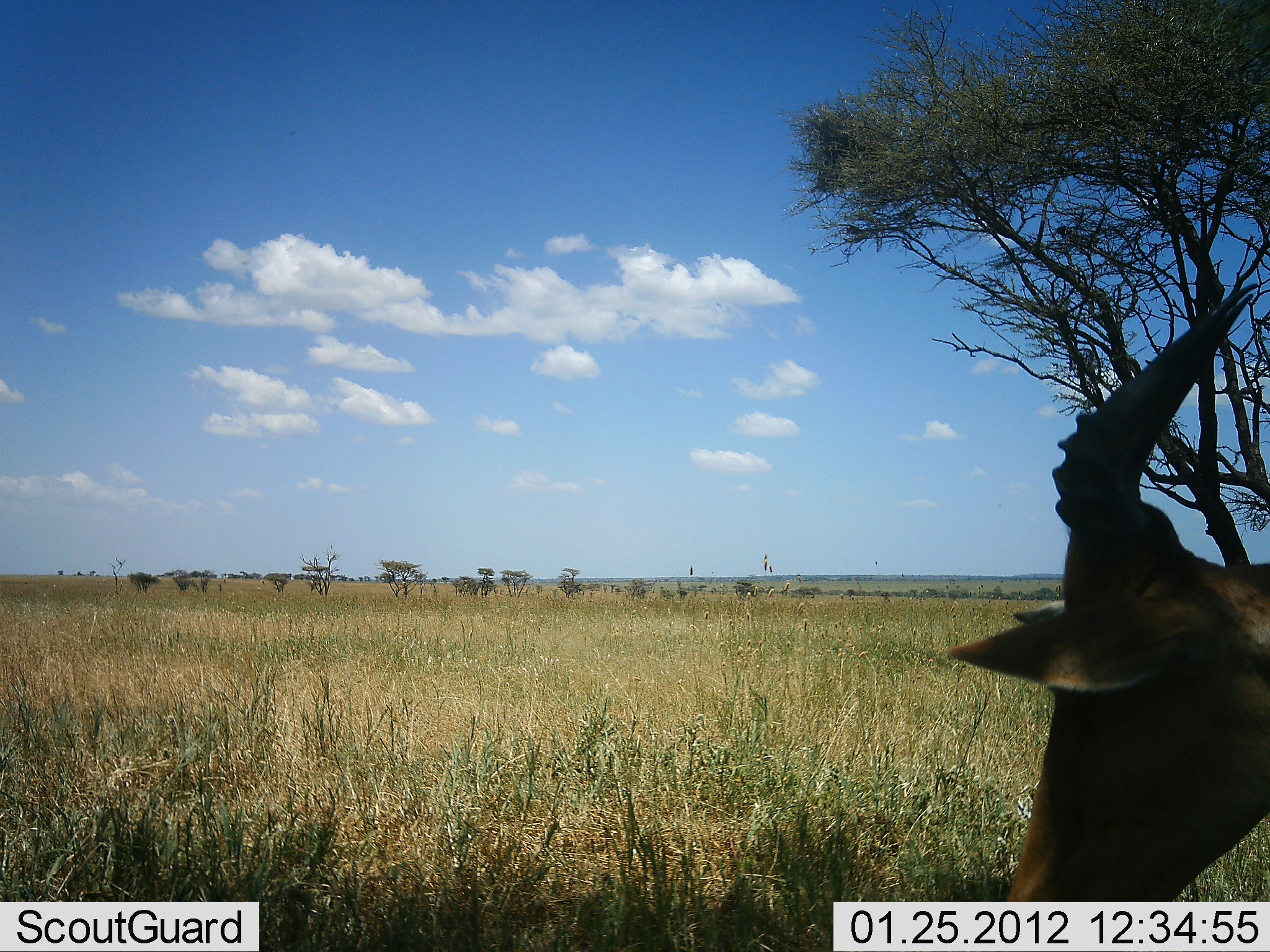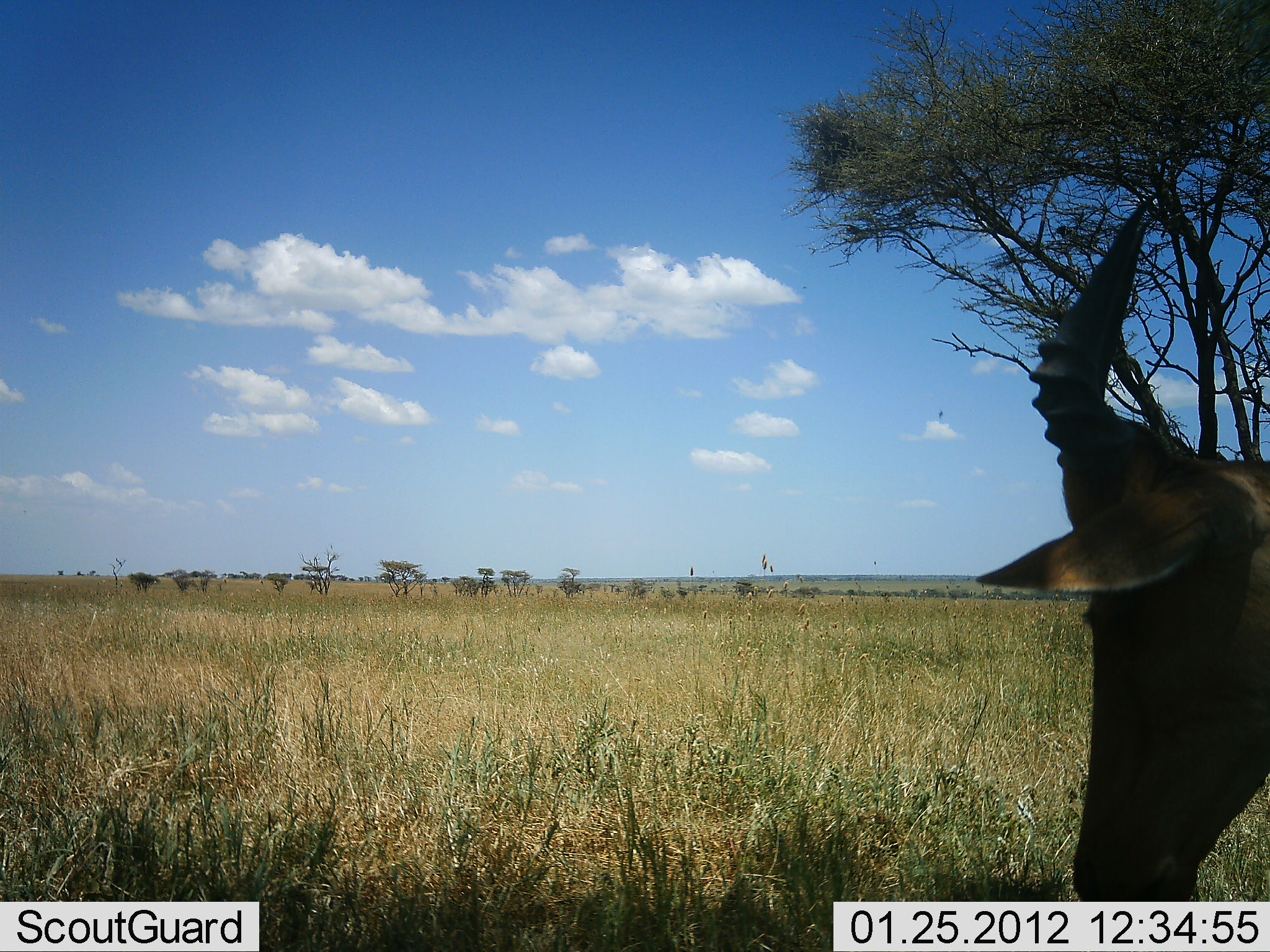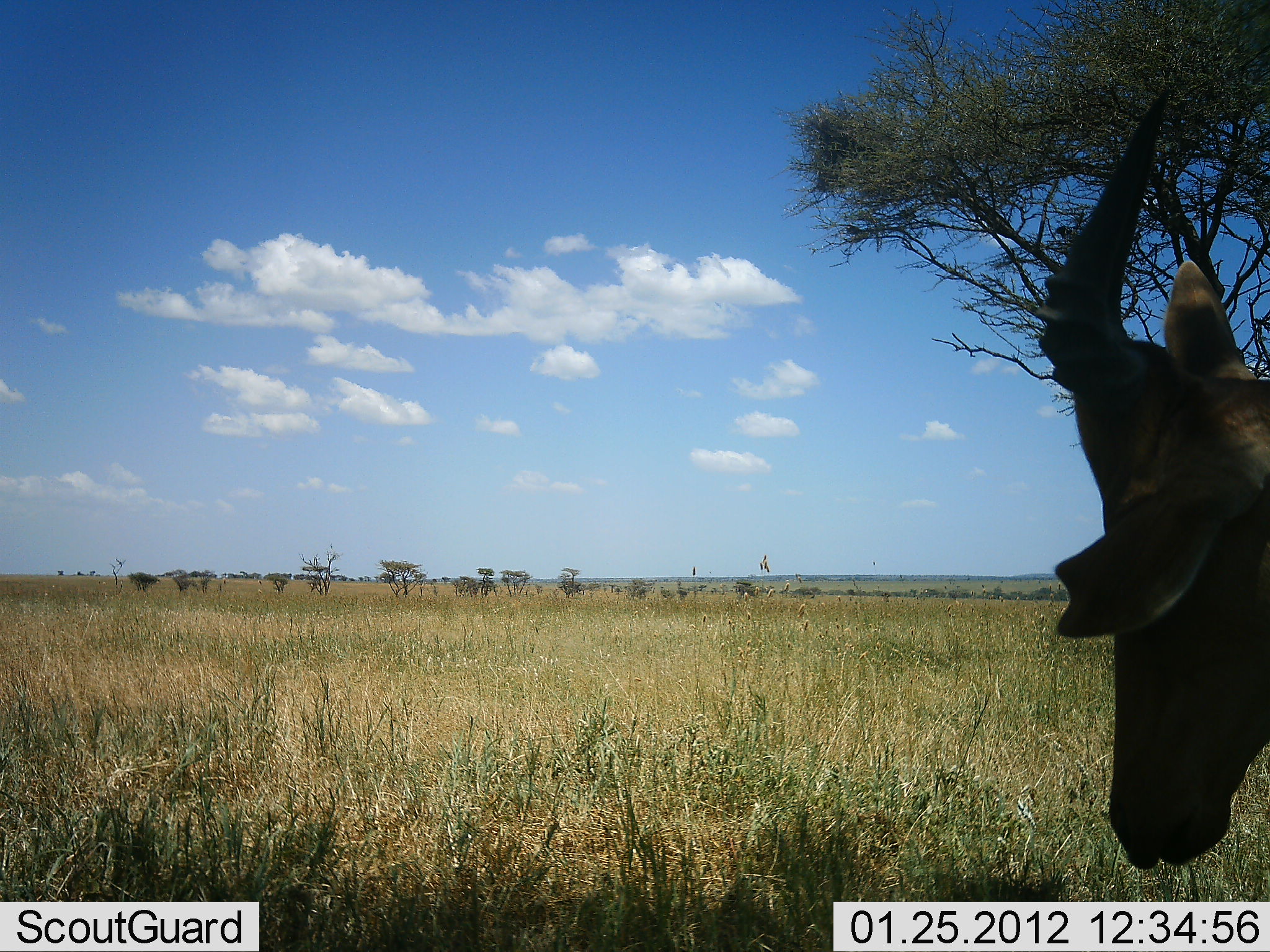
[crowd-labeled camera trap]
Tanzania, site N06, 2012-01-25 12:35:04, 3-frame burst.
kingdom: Animalia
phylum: Chordata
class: Mammalia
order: Artiodactyla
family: Bovidae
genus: Alcelaphus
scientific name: Alcelaphus buselaphus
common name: hartebeest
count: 1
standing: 54%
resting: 15%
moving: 0%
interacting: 0%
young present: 0%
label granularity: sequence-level